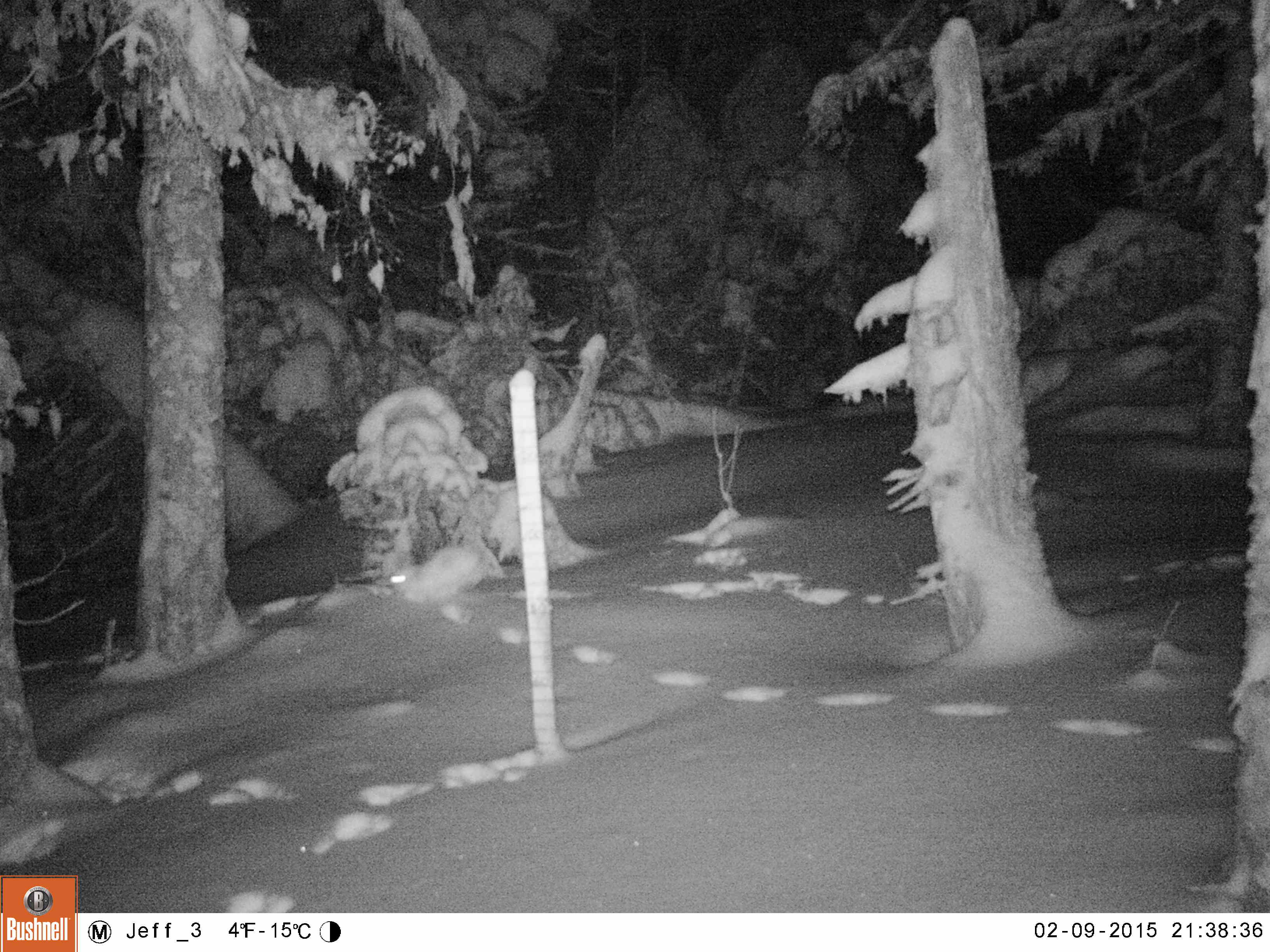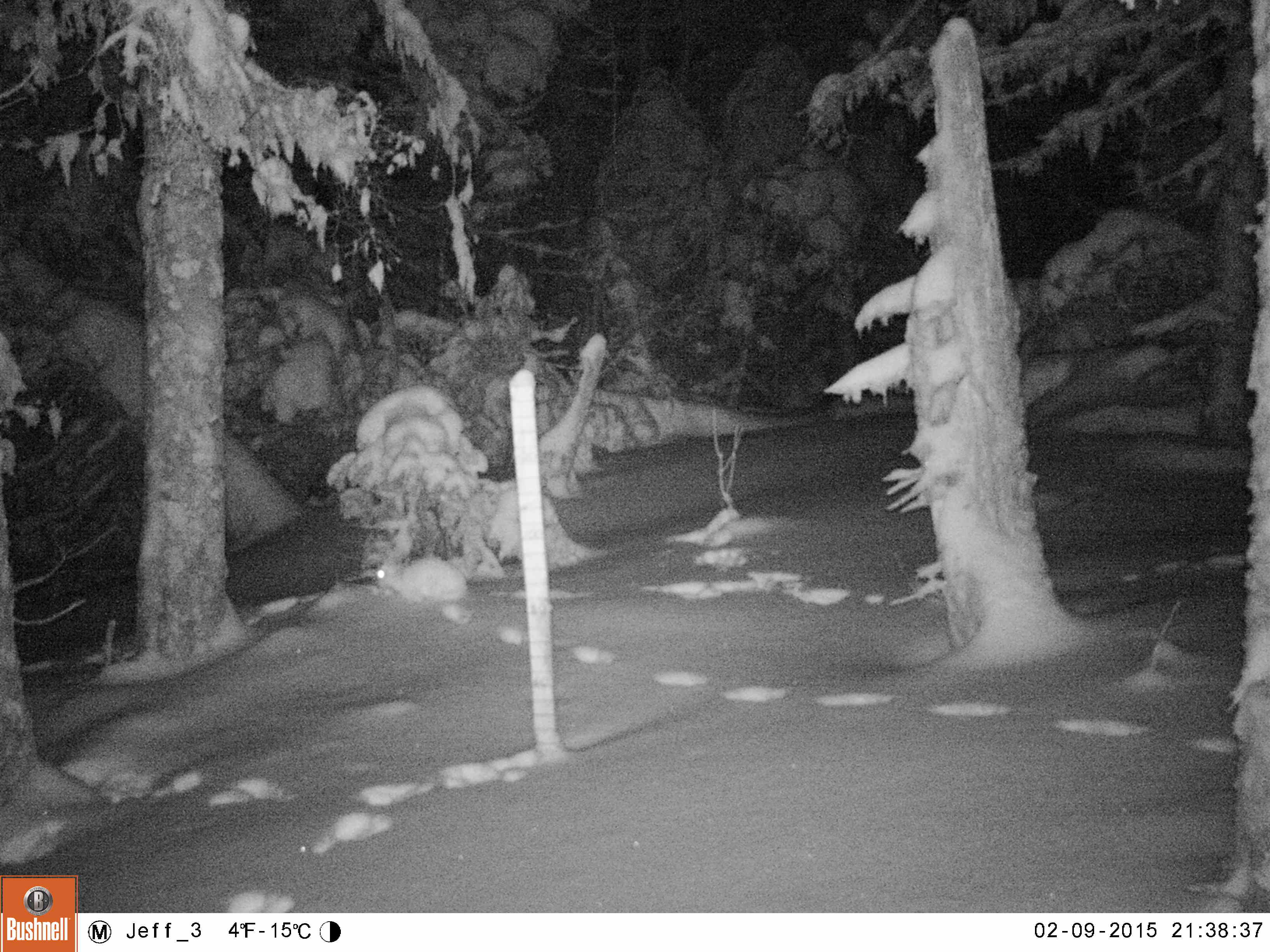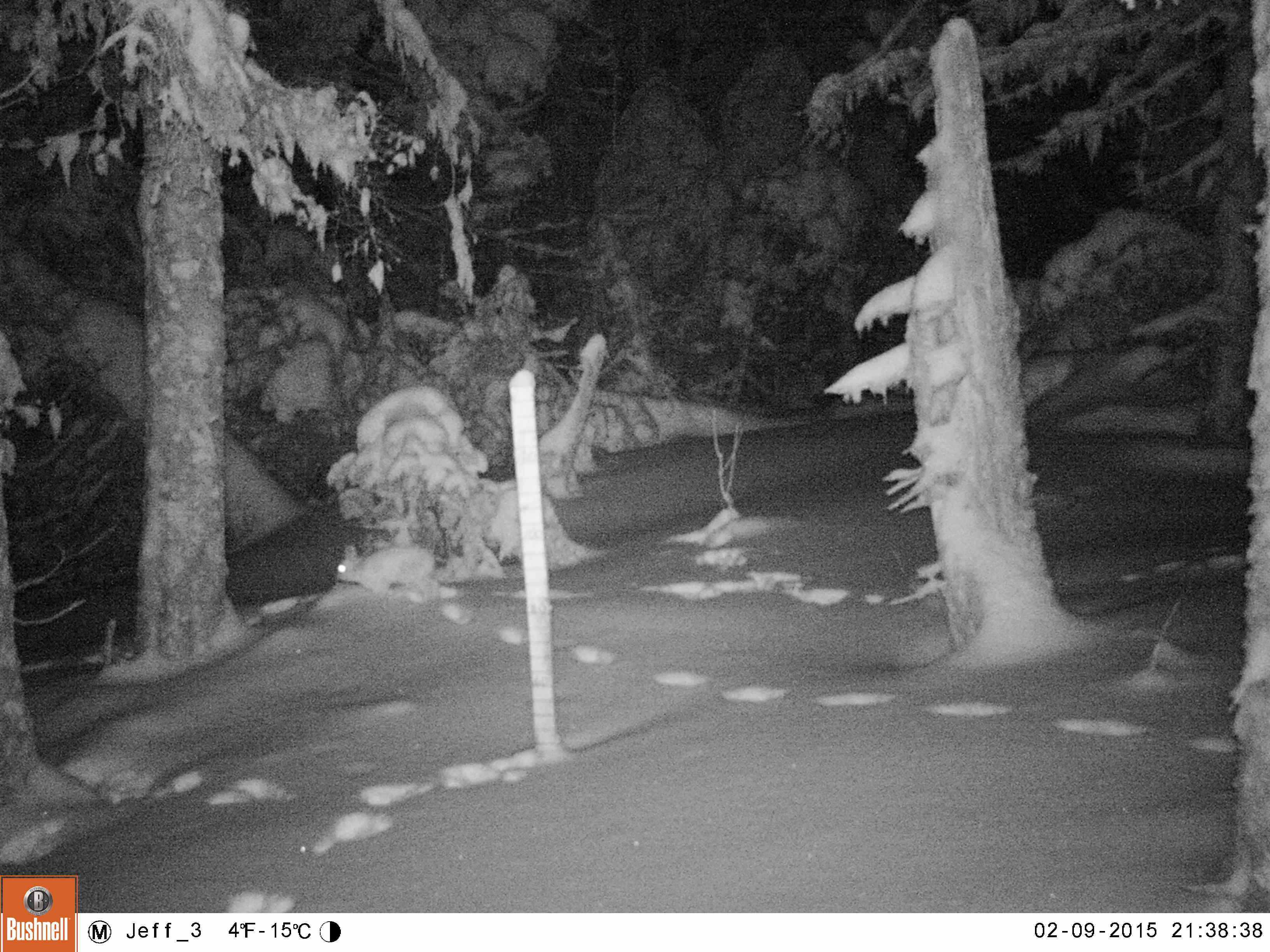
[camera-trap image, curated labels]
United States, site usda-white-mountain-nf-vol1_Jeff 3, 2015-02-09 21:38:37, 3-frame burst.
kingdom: Animalia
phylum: Chordata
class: Mammalia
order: Lagomorpha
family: Leporidae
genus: Lepus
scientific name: Lepus americanus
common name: snowshoe hare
Snowshoe hare (Lepus americanus).